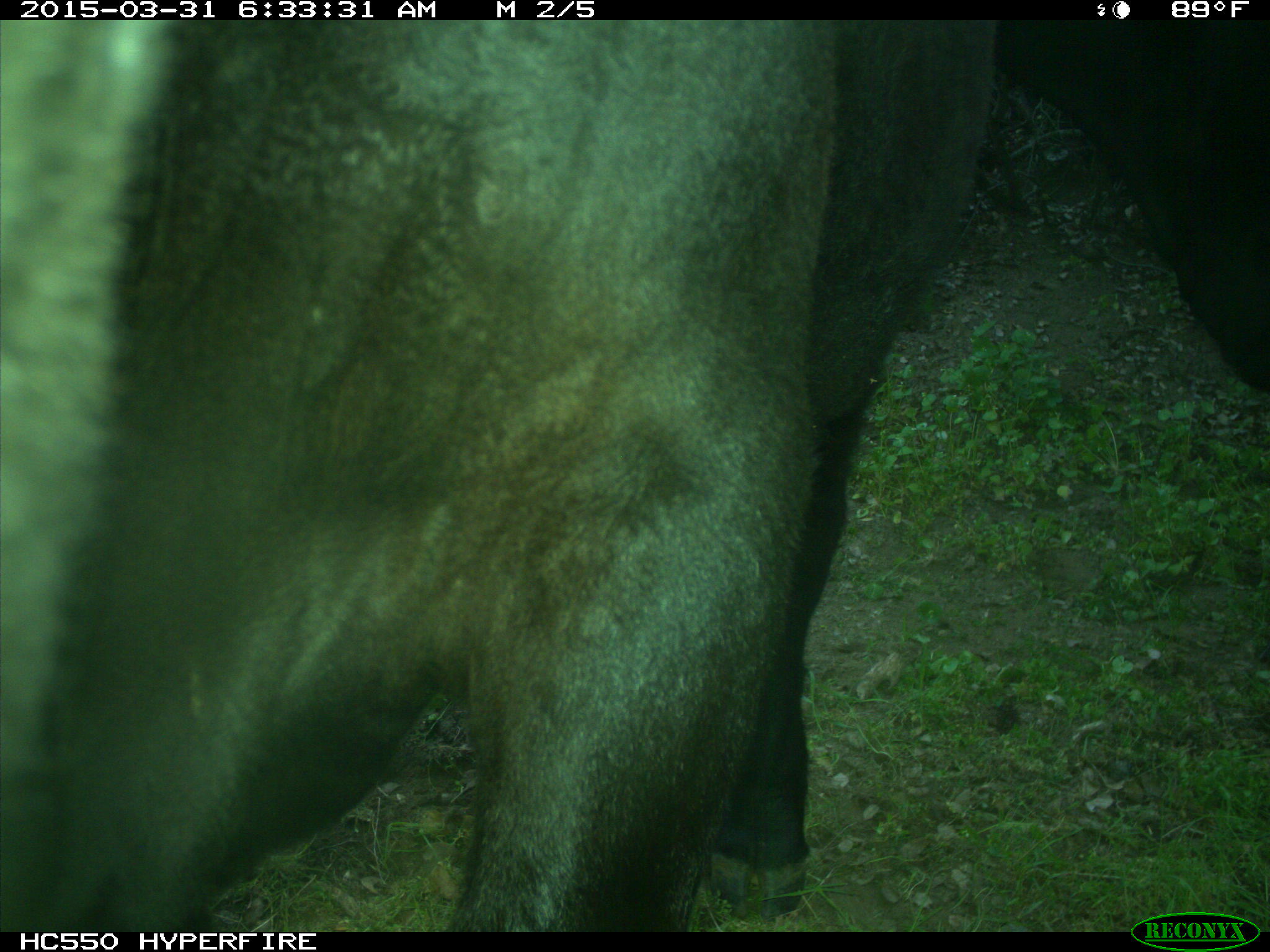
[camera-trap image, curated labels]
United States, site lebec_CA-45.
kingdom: Animalia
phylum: Chordata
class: Mammalia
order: Artiodactyla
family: Bovidae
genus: Bos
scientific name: Bos taurus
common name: domestic cow